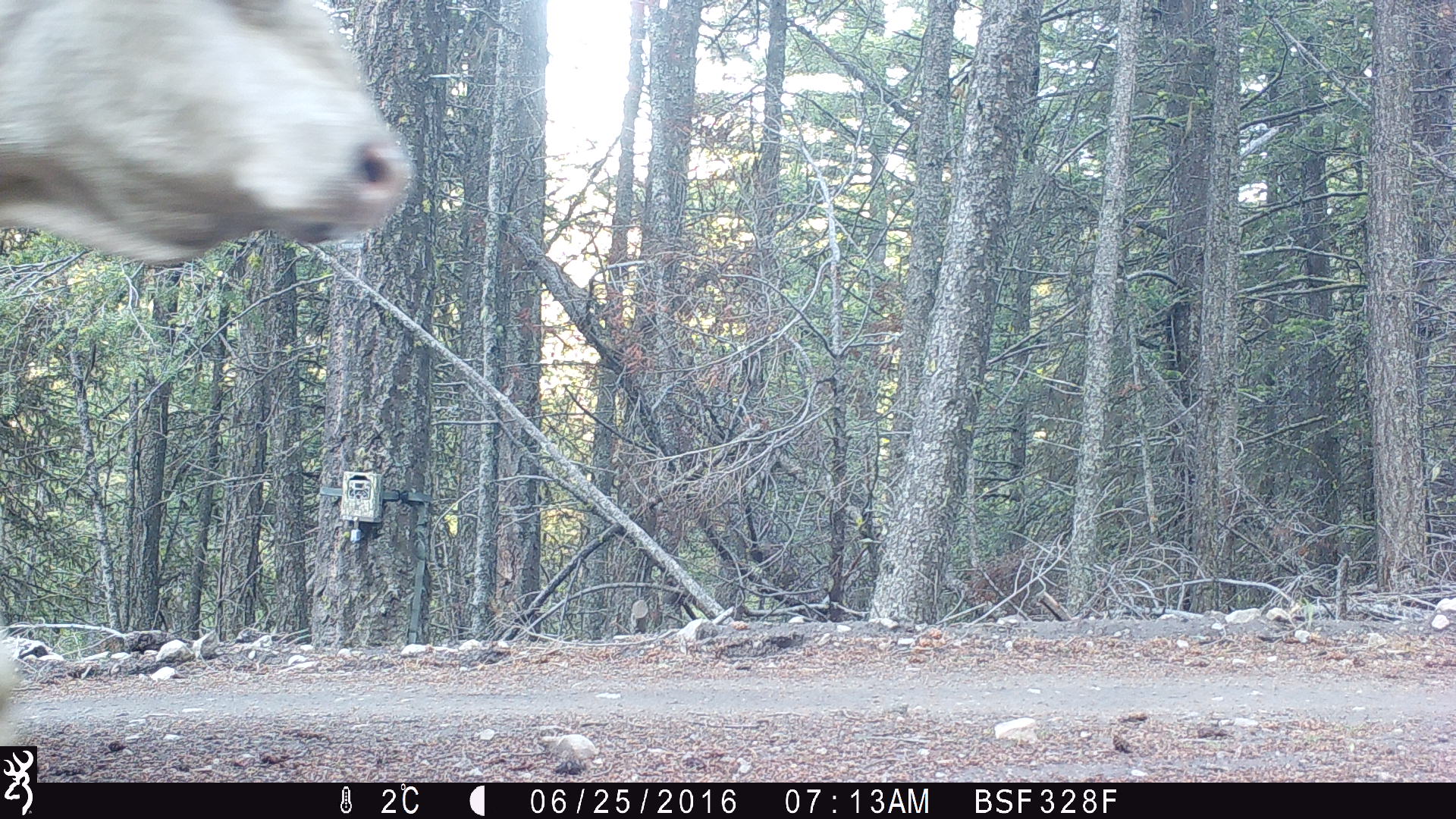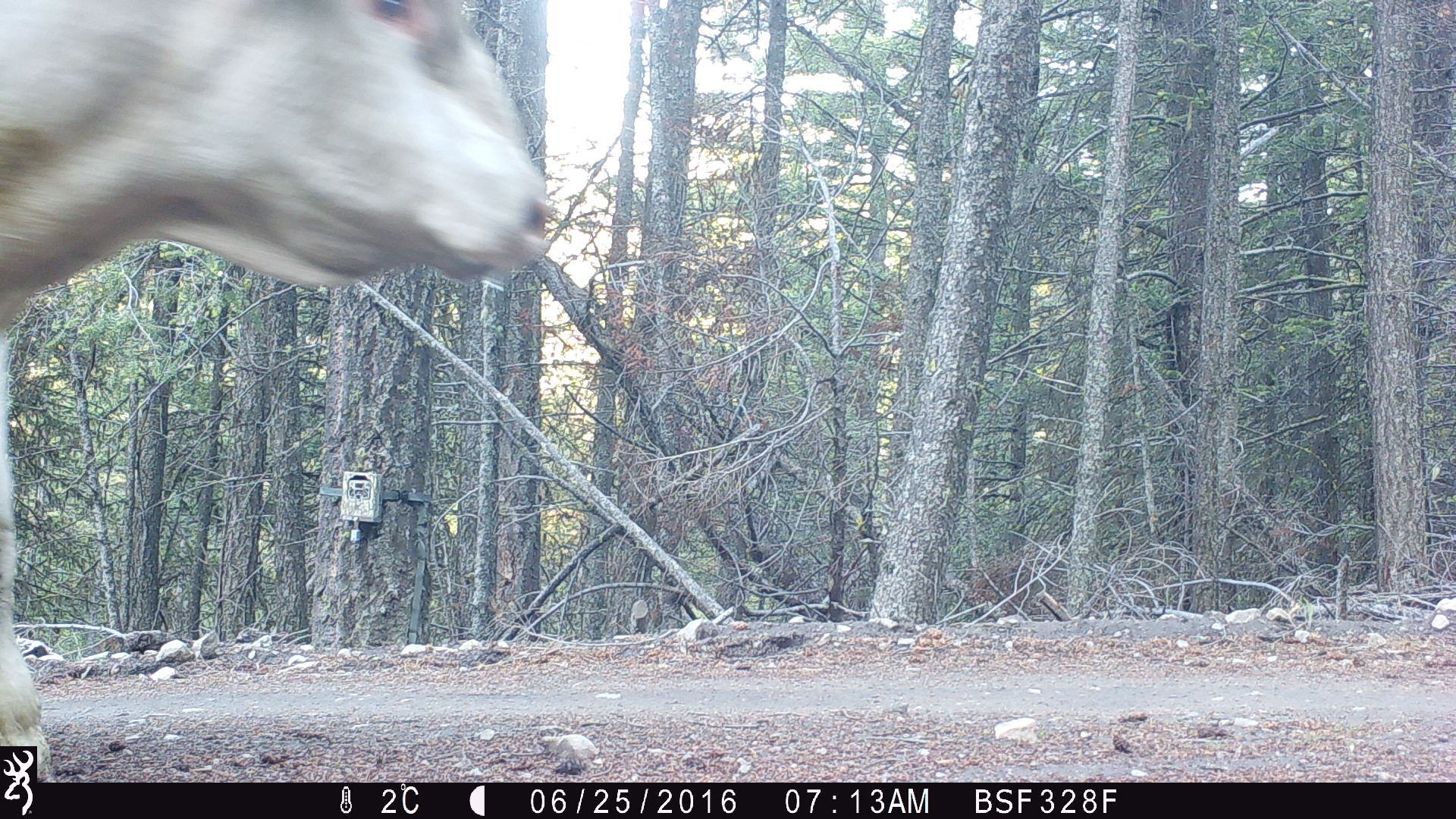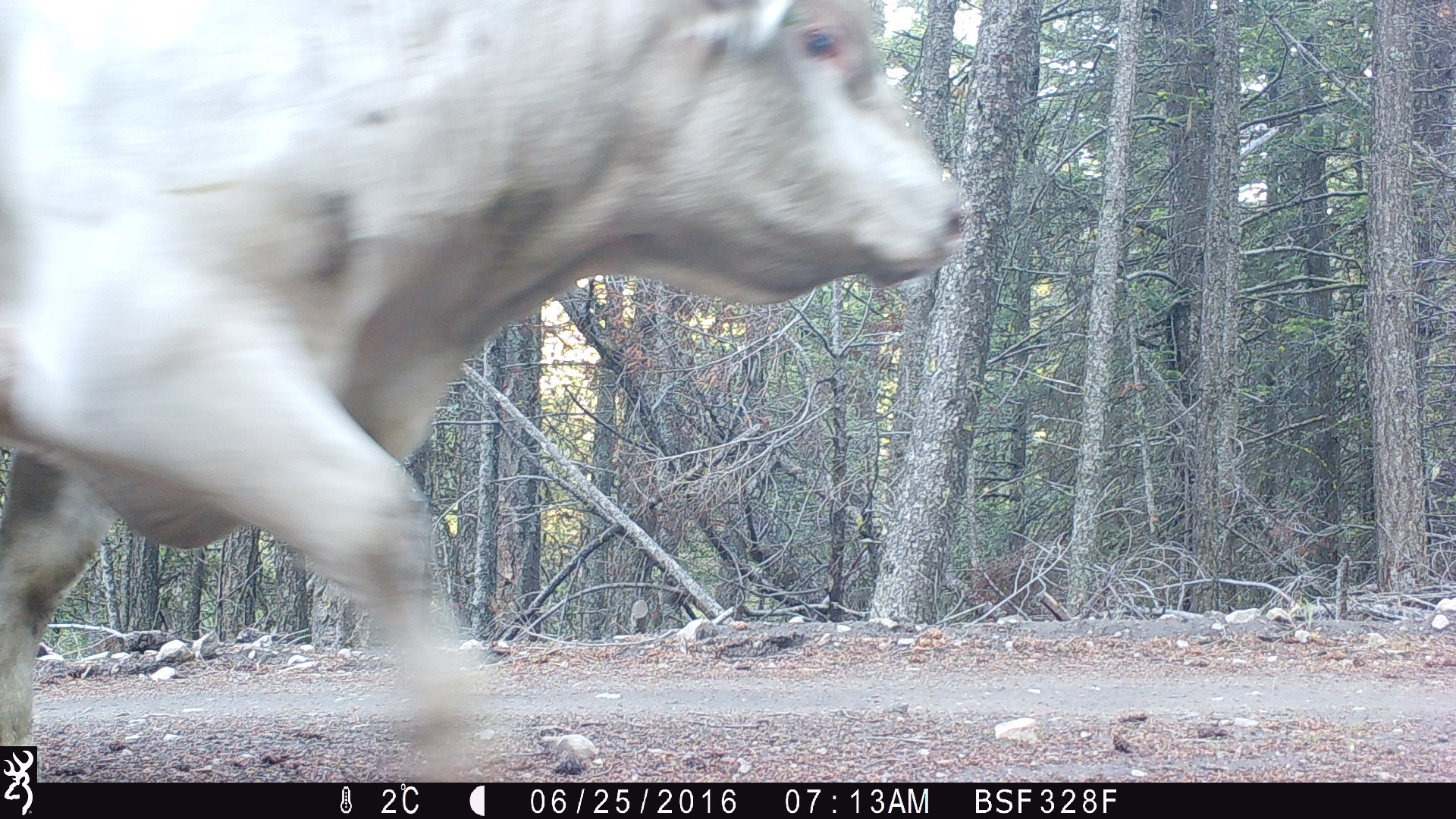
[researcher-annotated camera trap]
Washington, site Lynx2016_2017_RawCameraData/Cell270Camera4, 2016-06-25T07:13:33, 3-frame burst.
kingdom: Animalia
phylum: Chordata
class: Mammalia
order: Artiodactyla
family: Bovidae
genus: Bos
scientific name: Bos taurus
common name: domestic cattle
Domestic cattle (Bos taurus). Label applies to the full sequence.